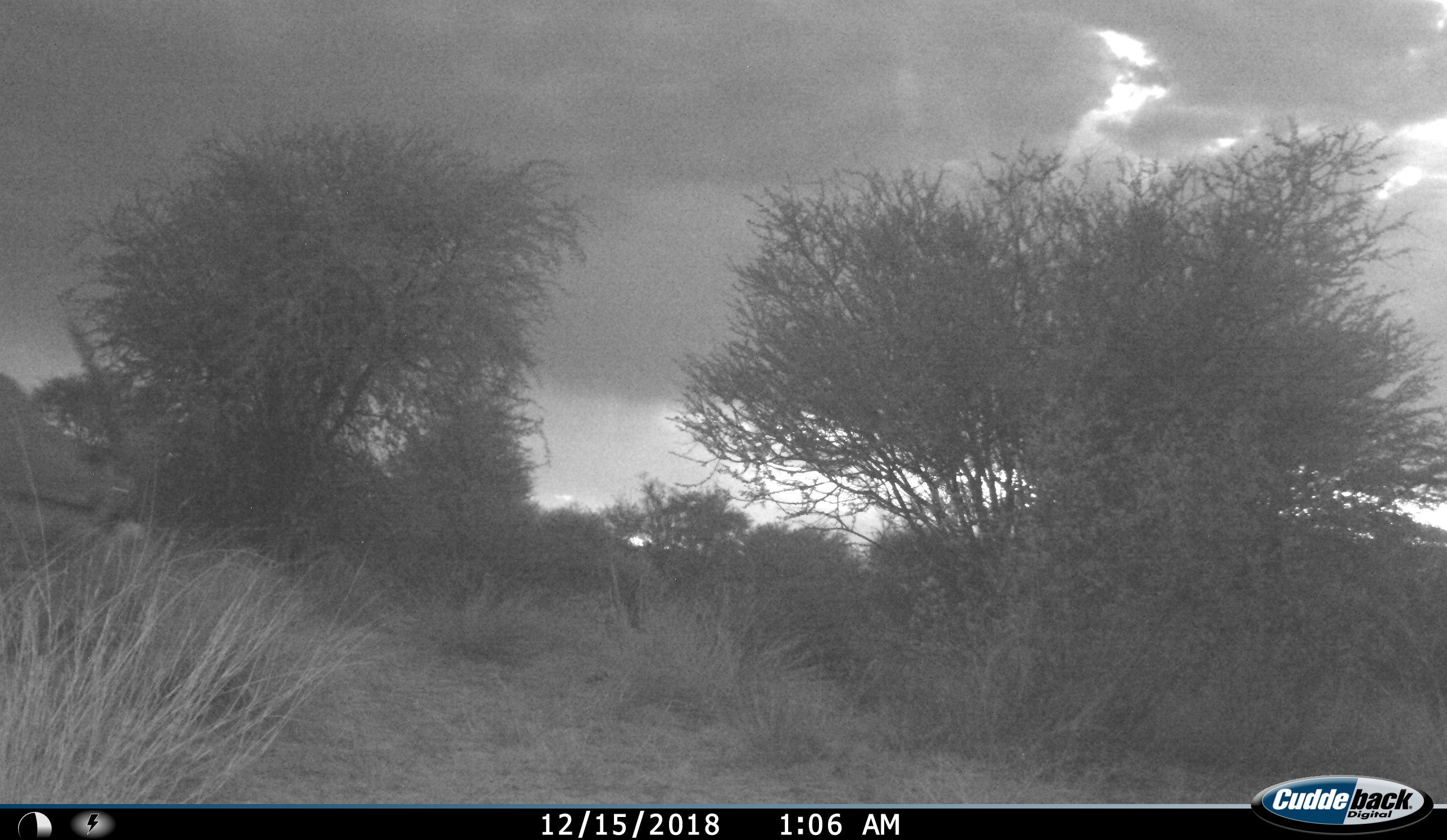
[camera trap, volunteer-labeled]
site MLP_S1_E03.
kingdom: Animalia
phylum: Chordata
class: Mammalia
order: Artiodactyla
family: Bovidae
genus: Oryx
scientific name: Oryx gazella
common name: gemsbok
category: oryx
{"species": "oryx (gemsbok) (Oryx gazella)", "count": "1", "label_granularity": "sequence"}